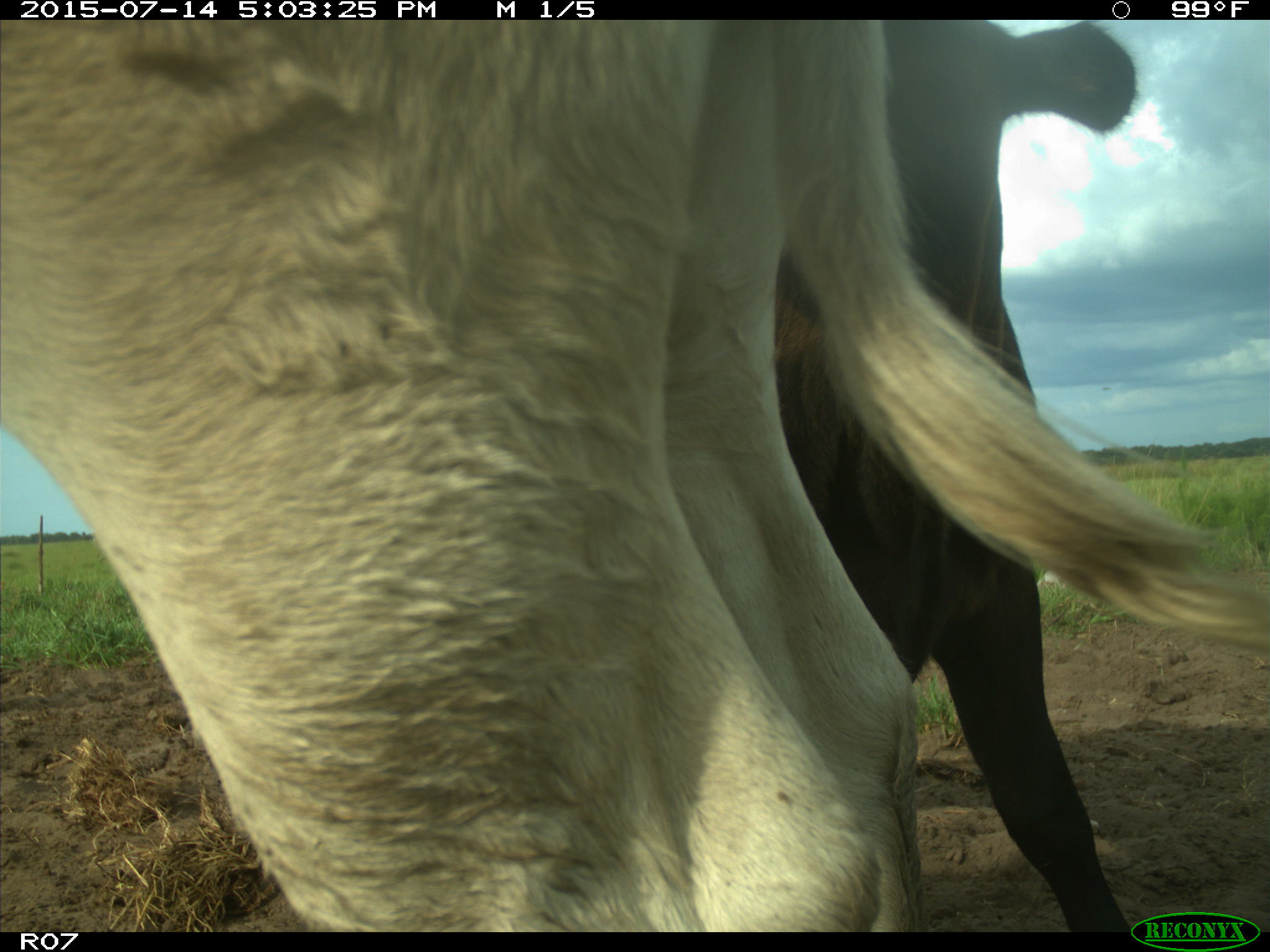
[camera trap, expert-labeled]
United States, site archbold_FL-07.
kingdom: Animalia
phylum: Chordata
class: Mammalia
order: Artiodactyla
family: Bovidae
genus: Bos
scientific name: Bos taurus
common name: domestic cow